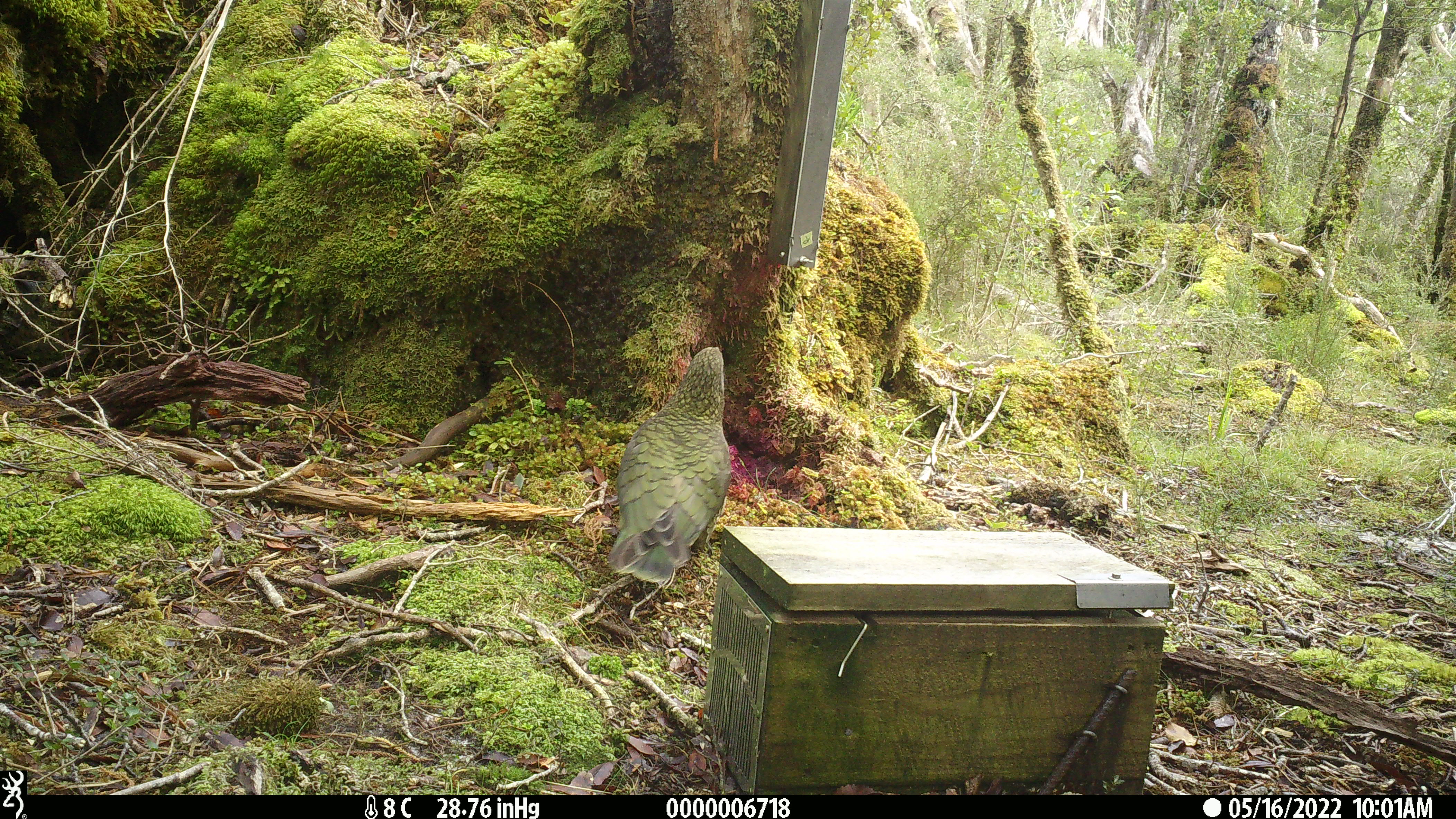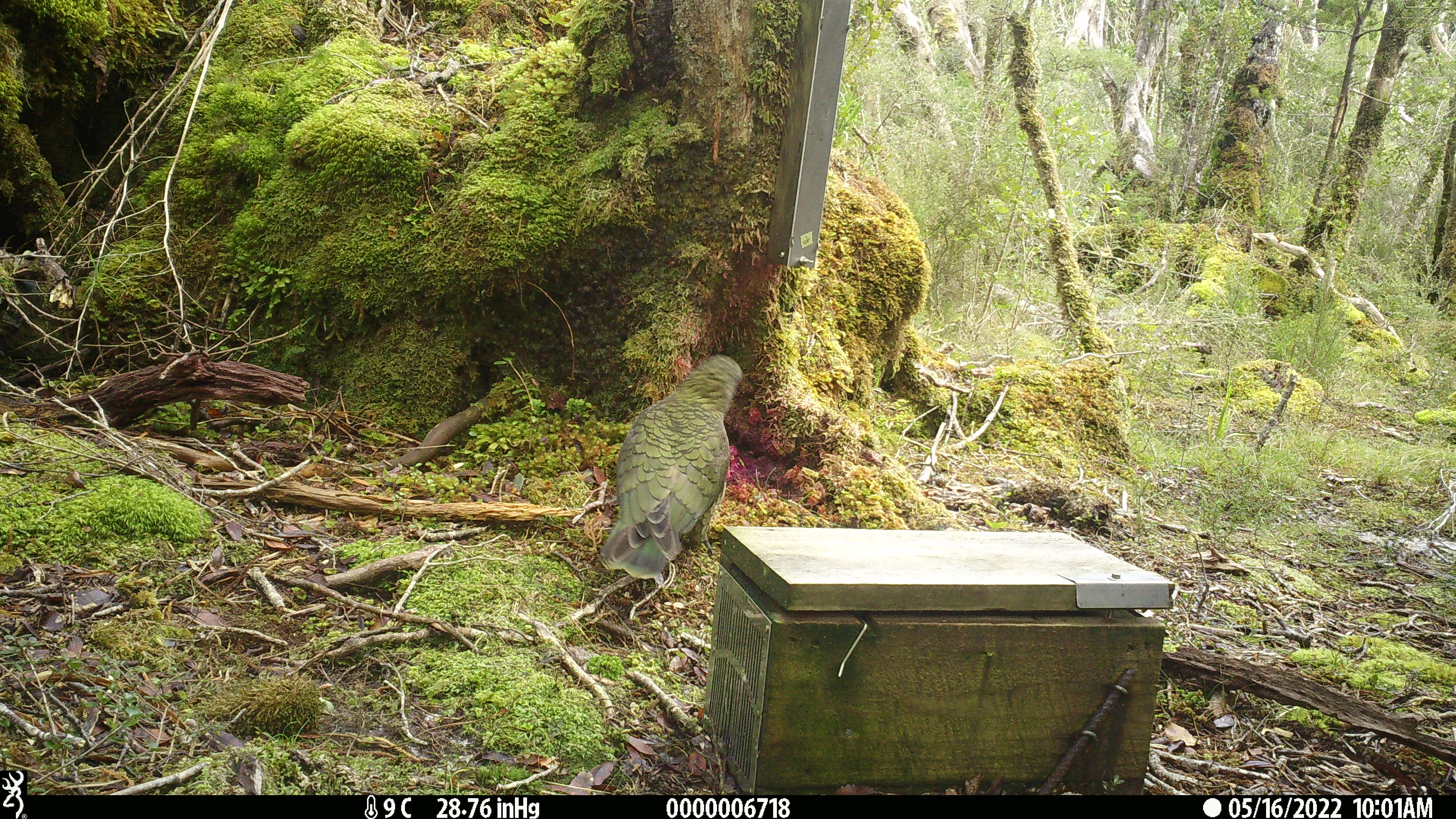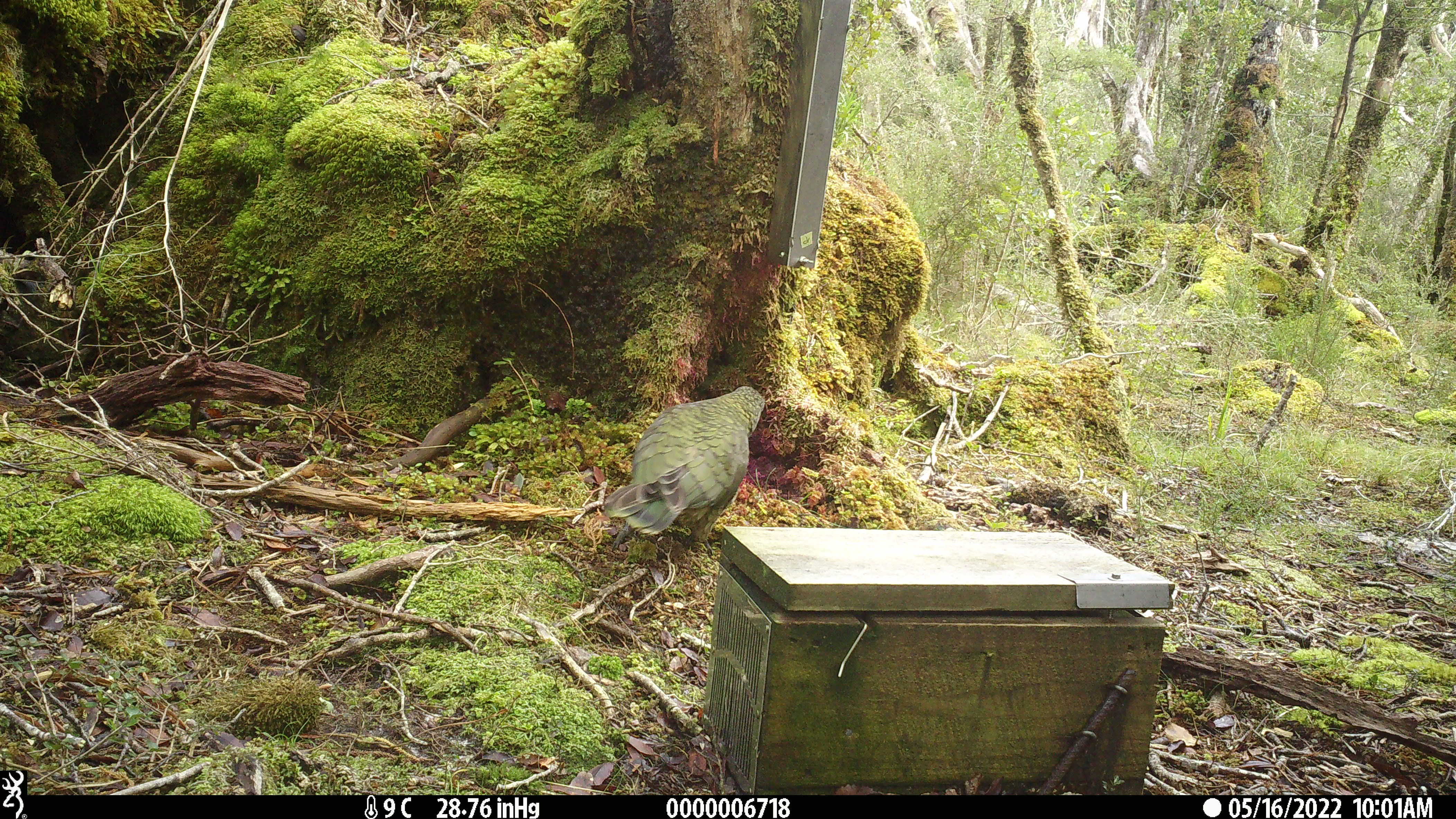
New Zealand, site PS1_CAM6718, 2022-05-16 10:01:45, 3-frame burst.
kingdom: Animalia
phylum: Chordata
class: Aves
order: Psittaciformes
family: Strigopidae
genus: Nestor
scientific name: Nestor notabilis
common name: kea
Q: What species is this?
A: Kea (Nestor notabilis).